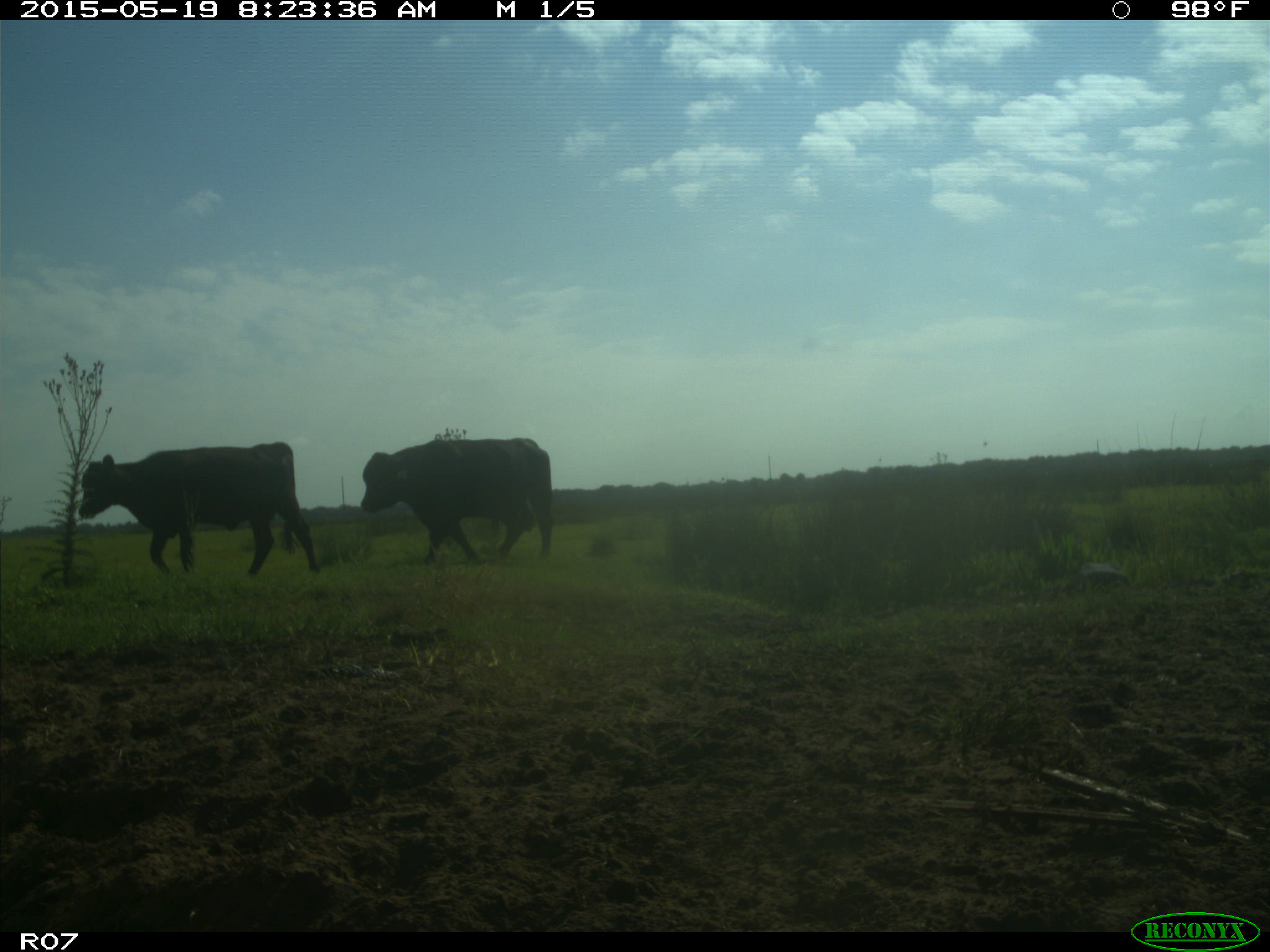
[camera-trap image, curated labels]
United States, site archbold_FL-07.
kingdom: Animalia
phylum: Chordata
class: Mammalia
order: Artiodactyla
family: Bovidae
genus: Bos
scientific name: Bos taurus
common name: domestic cow